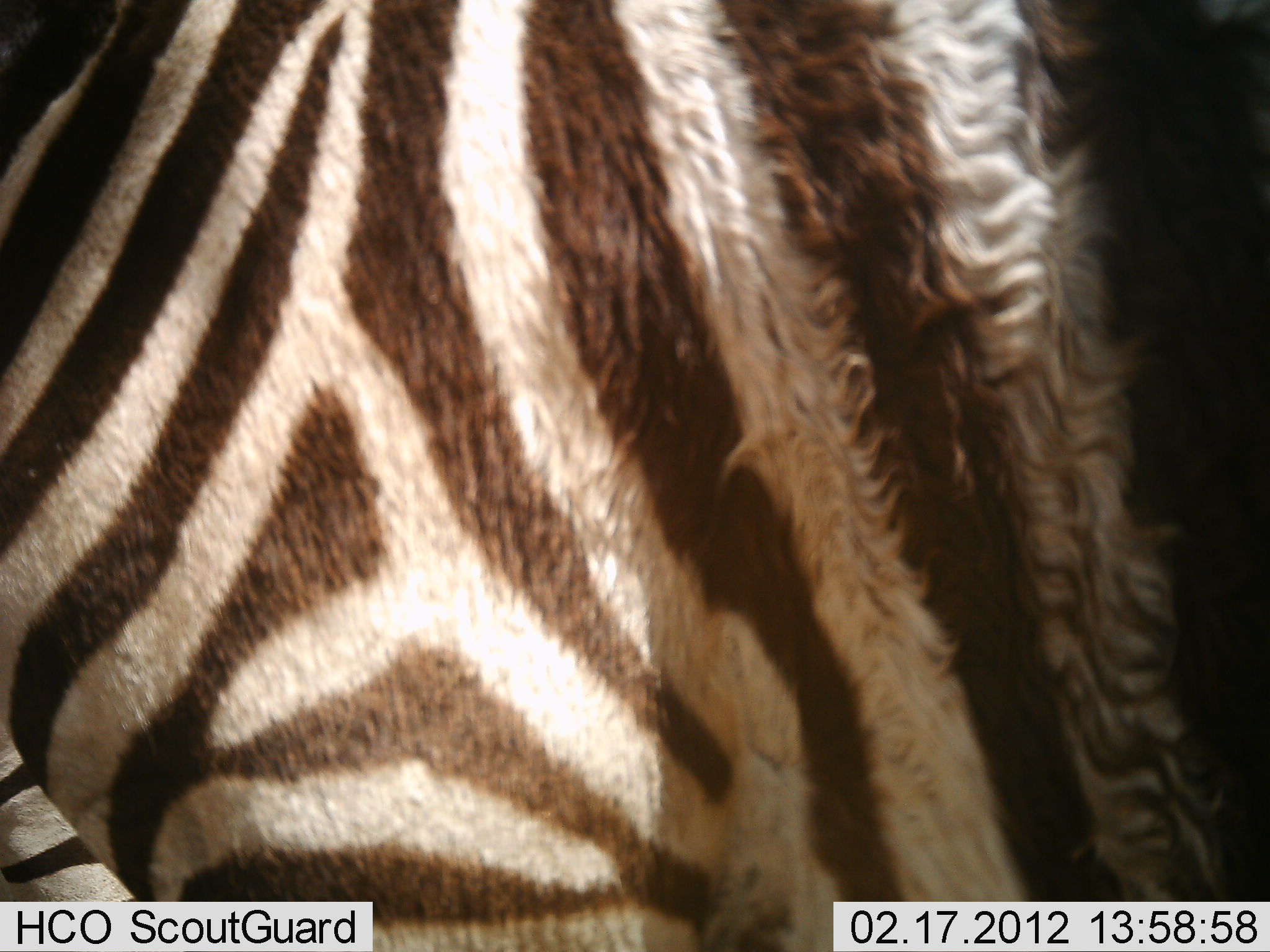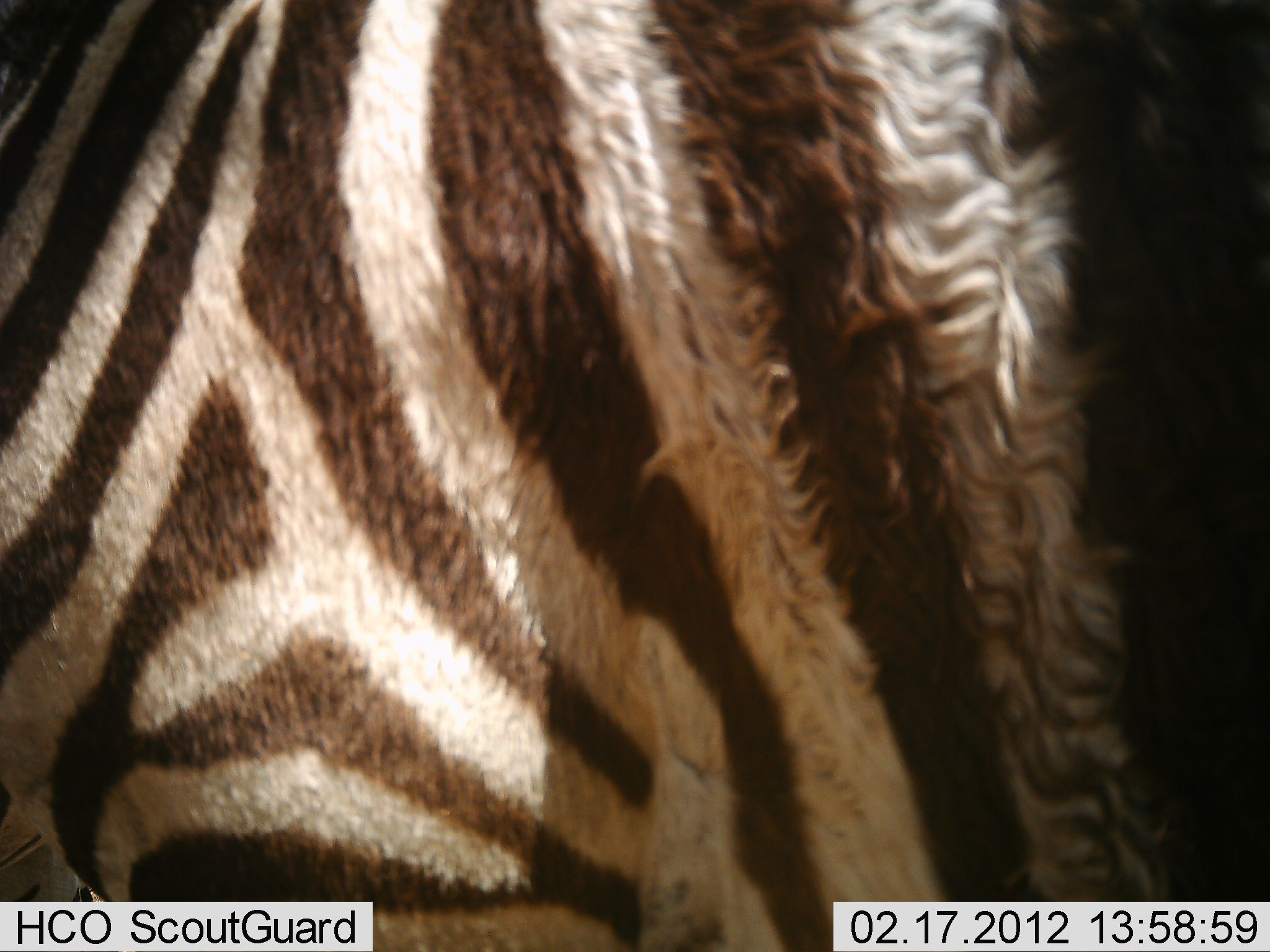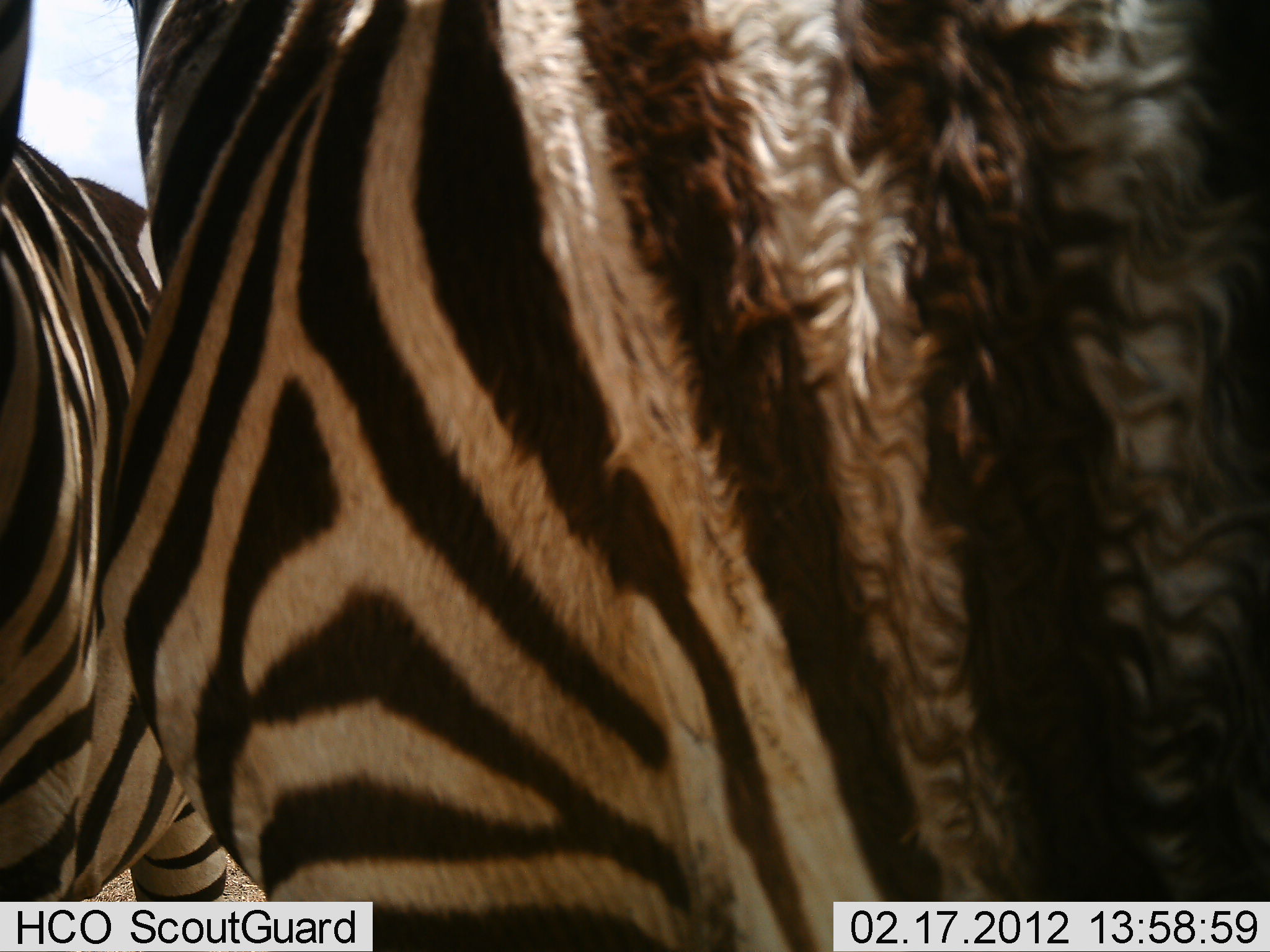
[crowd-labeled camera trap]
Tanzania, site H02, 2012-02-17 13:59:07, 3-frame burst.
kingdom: Animalia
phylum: Chordata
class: Mammalia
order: Perissodactyla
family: Equidae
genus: Equus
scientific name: Equus quagga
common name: plains zebra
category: zebra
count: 2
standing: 72%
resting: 0%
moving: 36%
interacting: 0%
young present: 4%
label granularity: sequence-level